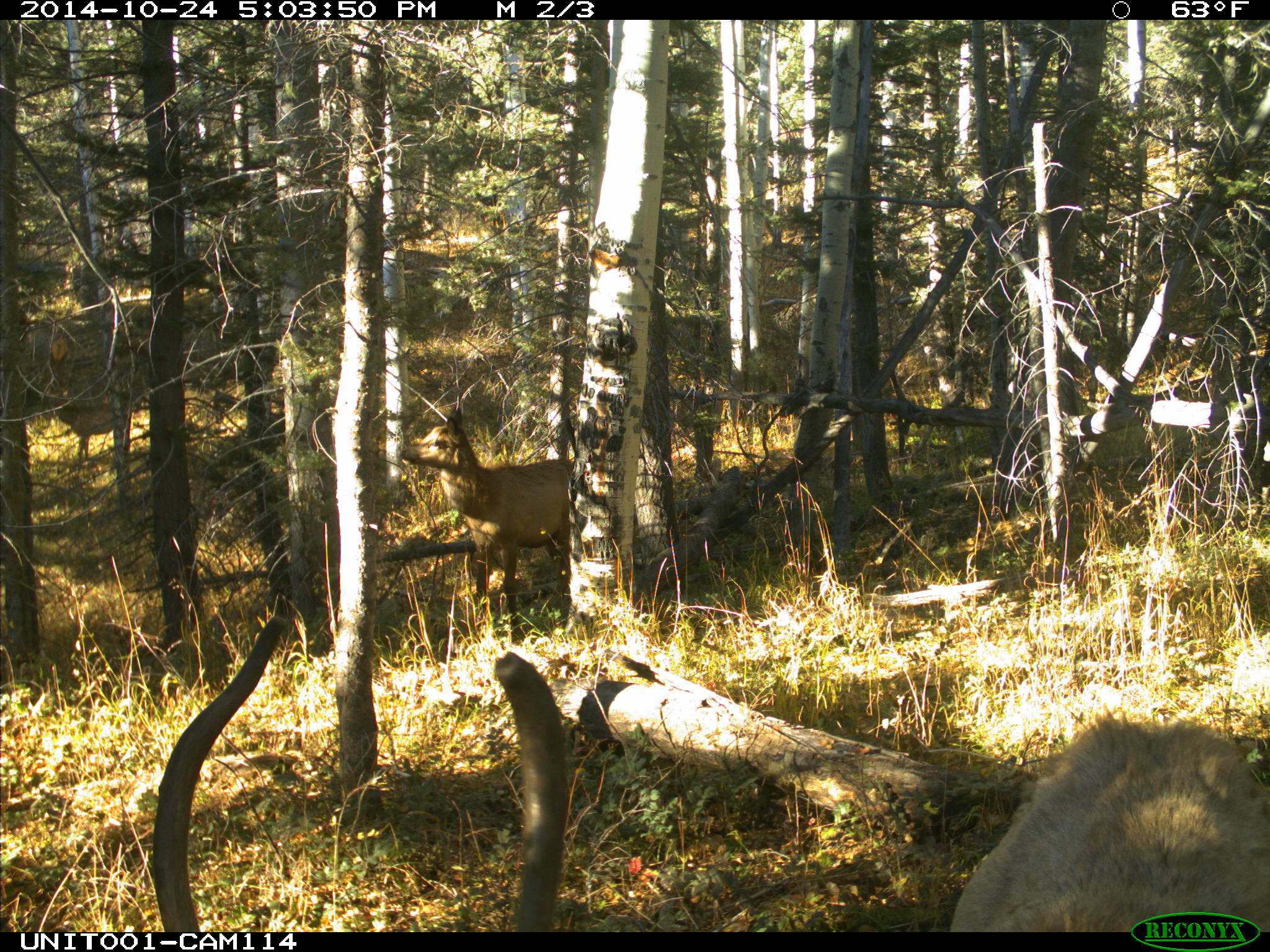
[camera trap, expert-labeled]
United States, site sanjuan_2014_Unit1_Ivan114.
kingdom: Animalia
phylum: Chordata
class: Mammalia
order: Artiodactyla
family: Cervidae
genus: Cervus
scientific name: Cervus elaphus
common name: red deer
Cervus elaphus (red deer).